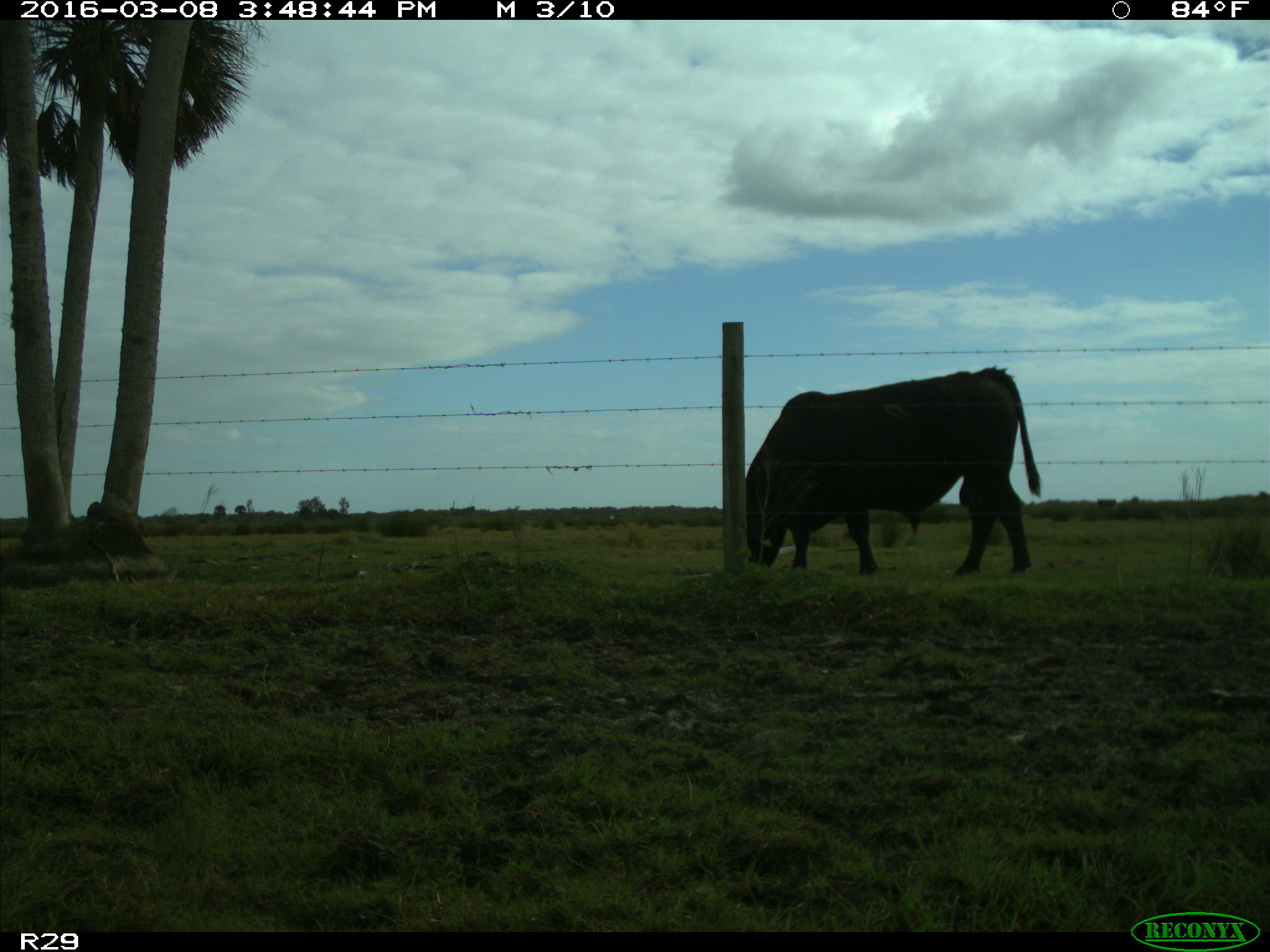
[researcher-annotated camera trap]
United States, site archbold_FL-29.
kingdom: Animalia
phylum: Chordata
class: Mammalia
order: Artiodactyla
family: Bovidae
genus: Bos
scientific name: Bos taurus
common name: domestic cow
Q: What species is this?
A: Bos taurus (domestic cow).